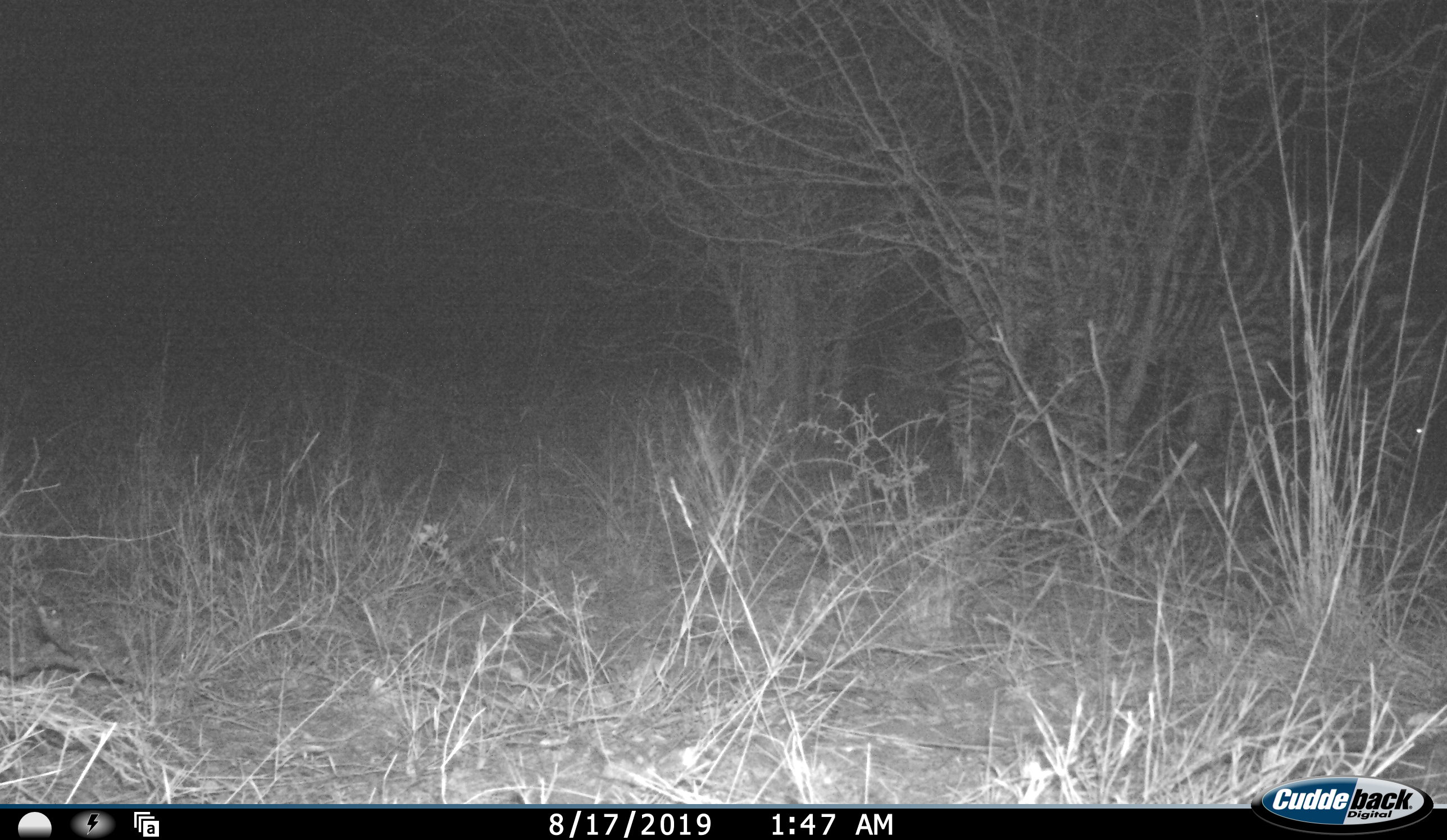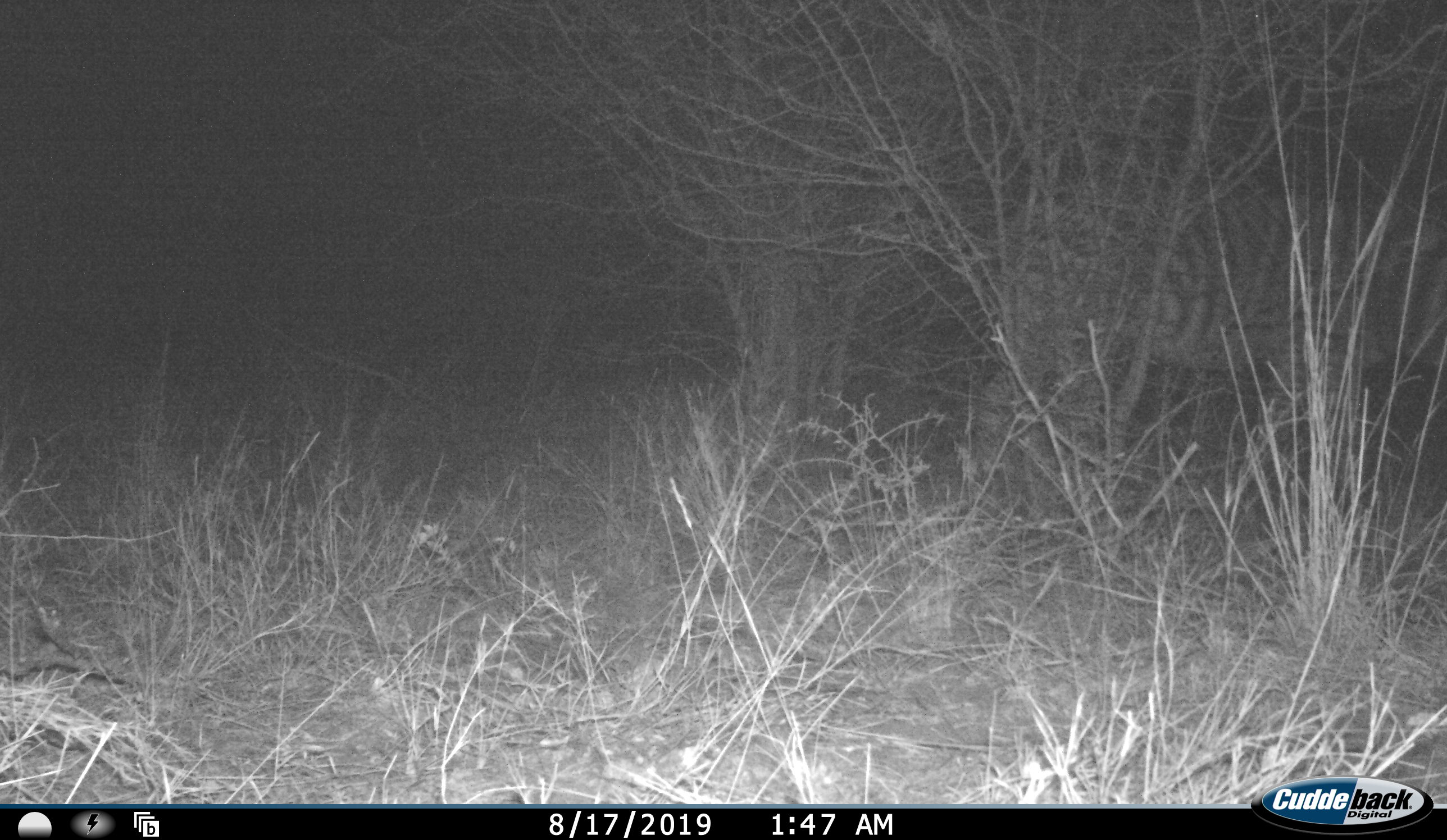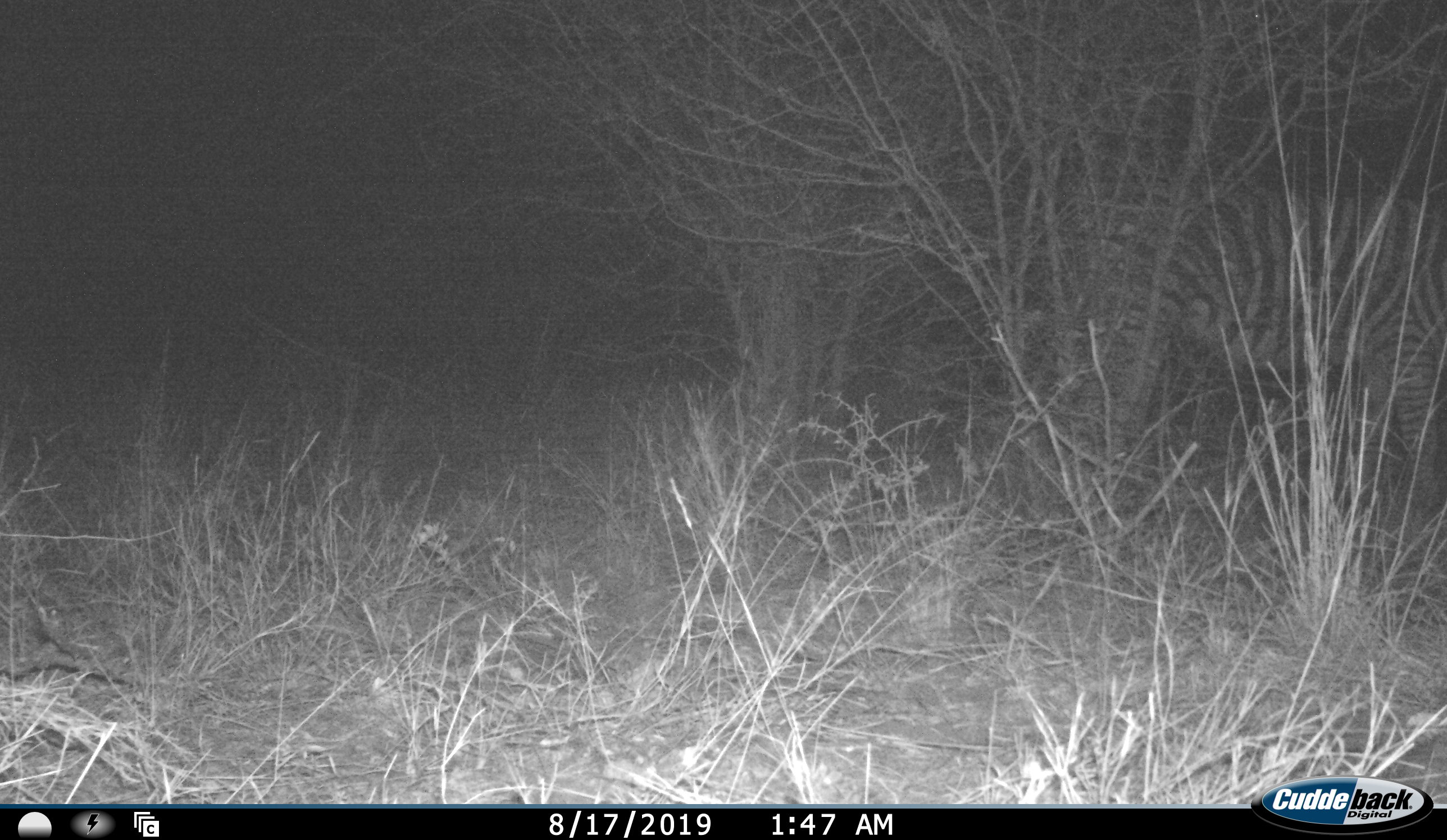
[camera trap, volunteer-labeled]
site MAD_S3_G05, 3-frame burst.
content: unidentified animal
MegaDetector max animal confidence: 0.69